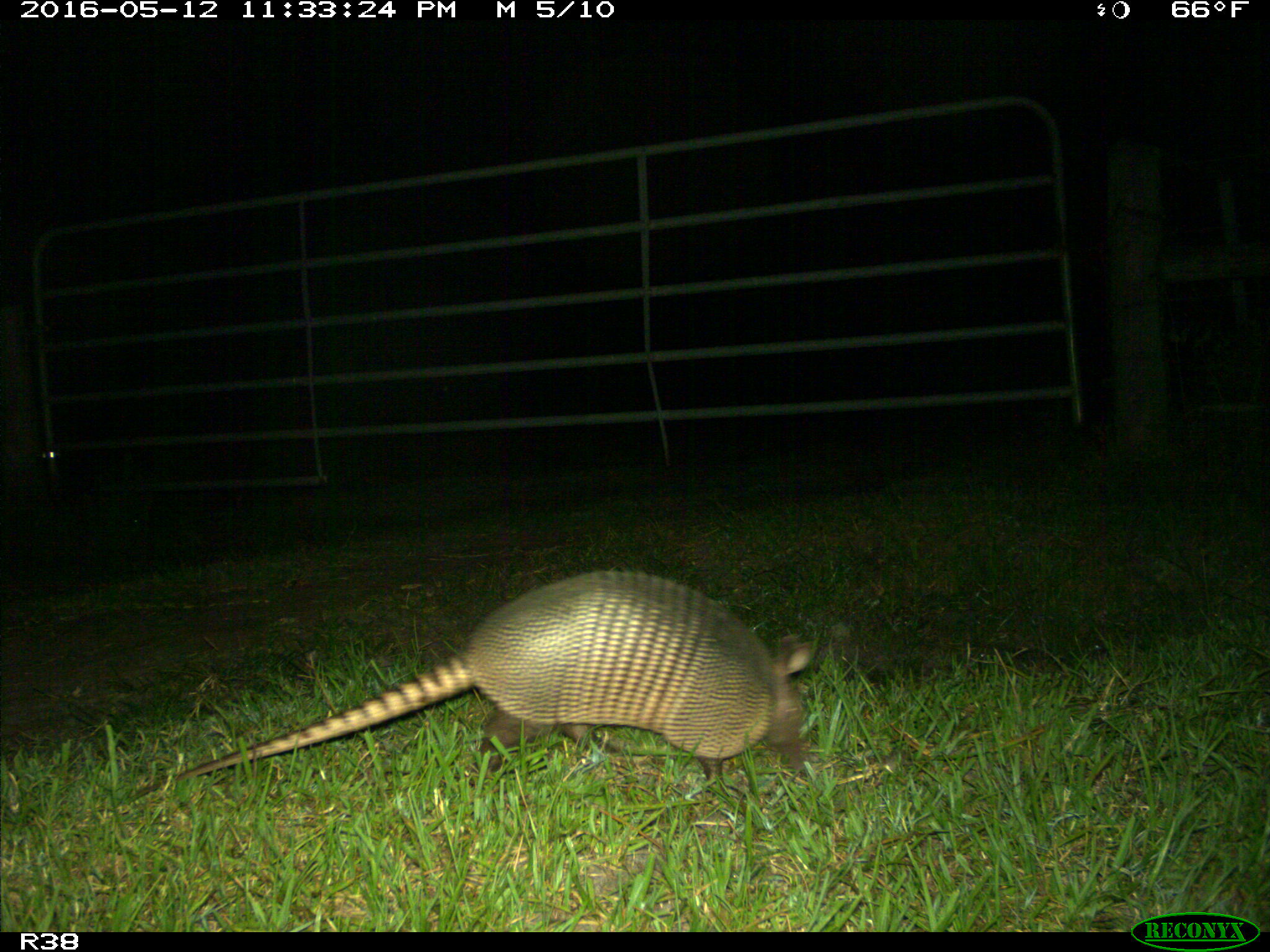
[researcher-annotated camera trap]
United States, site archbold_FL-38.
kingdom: Animalia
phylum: Chordata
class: Mammalia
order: Cingulata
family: Dasypodidae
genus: Dasypus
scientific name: Dasypus novemcinctus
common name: nine-banded armadillo